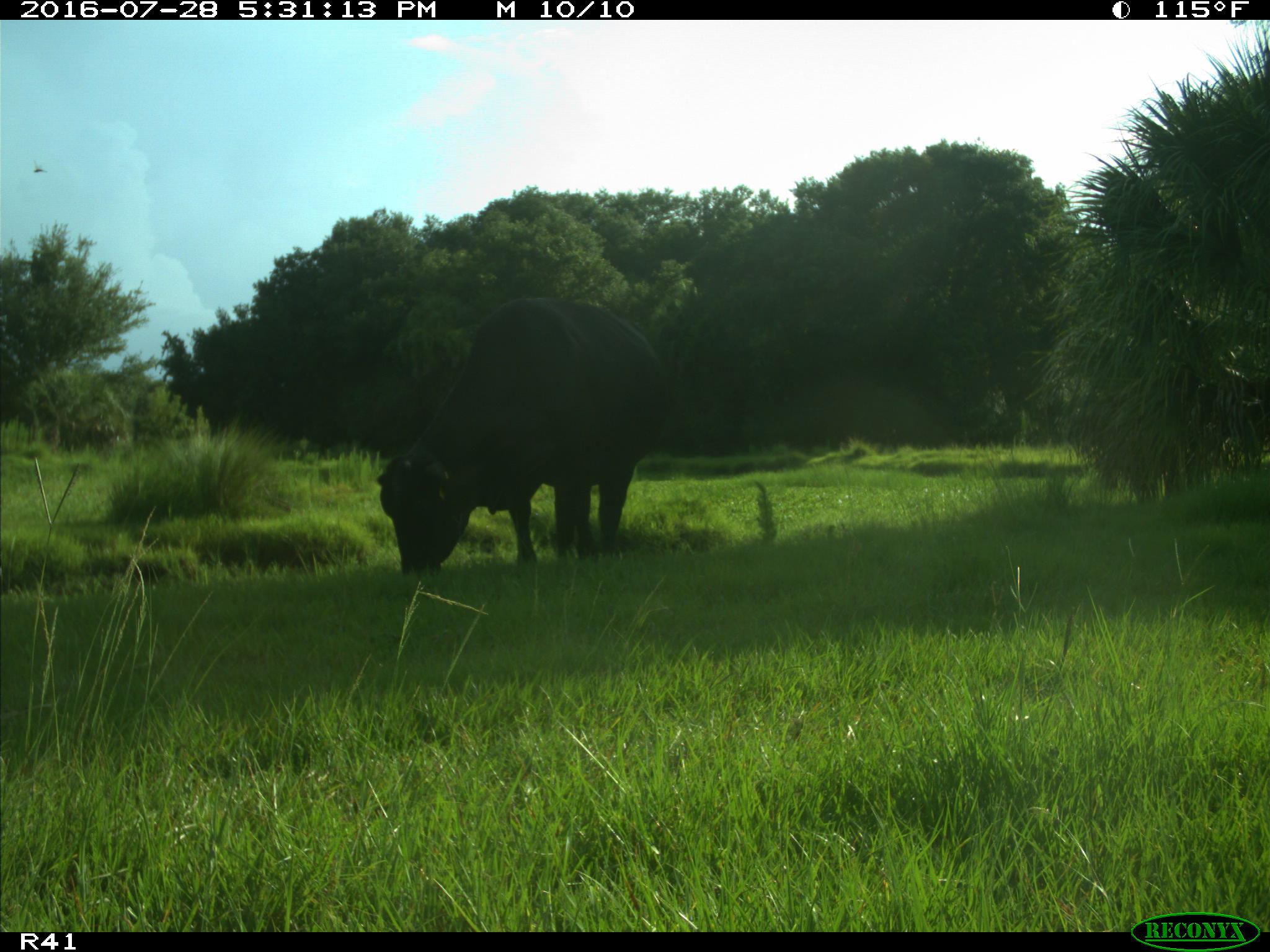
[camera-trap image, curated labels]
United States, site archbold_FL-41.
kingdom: Animalia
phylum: Chordata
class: Mammalia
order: Artiodactyla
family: Bovidae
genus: Bos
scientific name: Bos taurus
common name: domestic cow